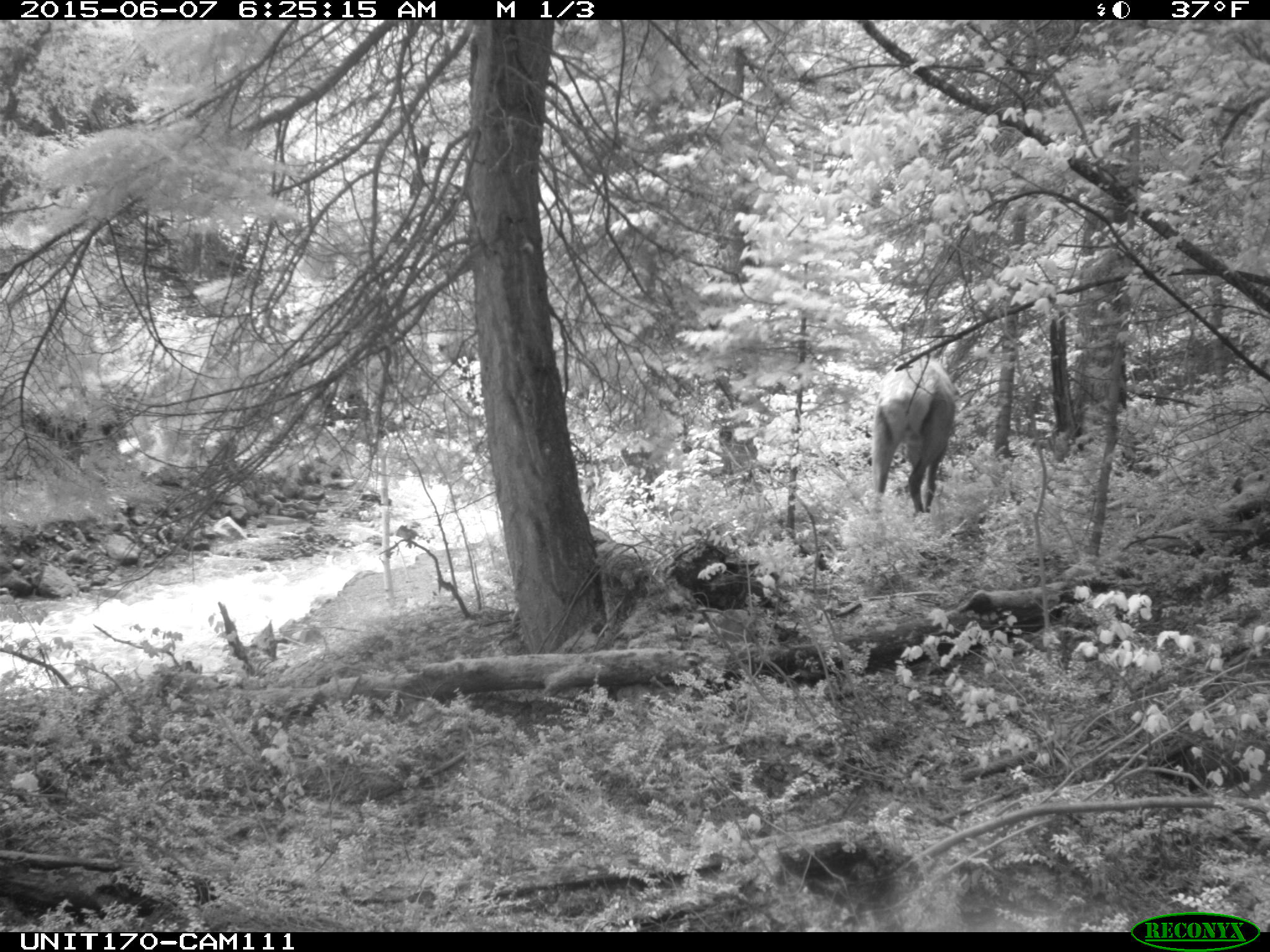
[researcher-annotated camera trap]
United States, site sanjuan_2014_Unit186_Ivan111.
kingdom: Animalia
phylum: Chordata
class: Mammalia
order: Artiodactyla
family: Cervidae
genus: Cervus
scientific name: Cervus elaphus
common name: red deer